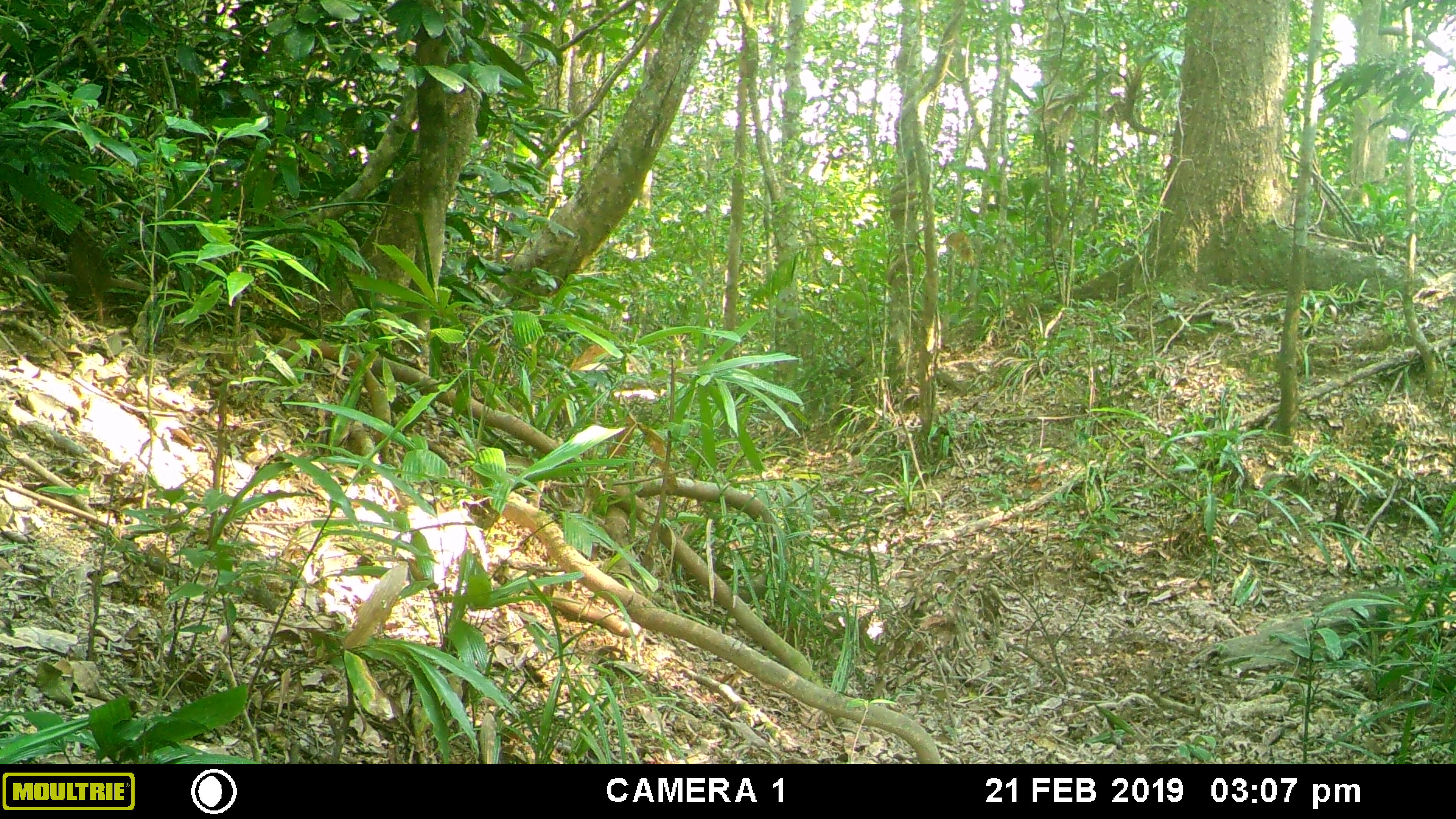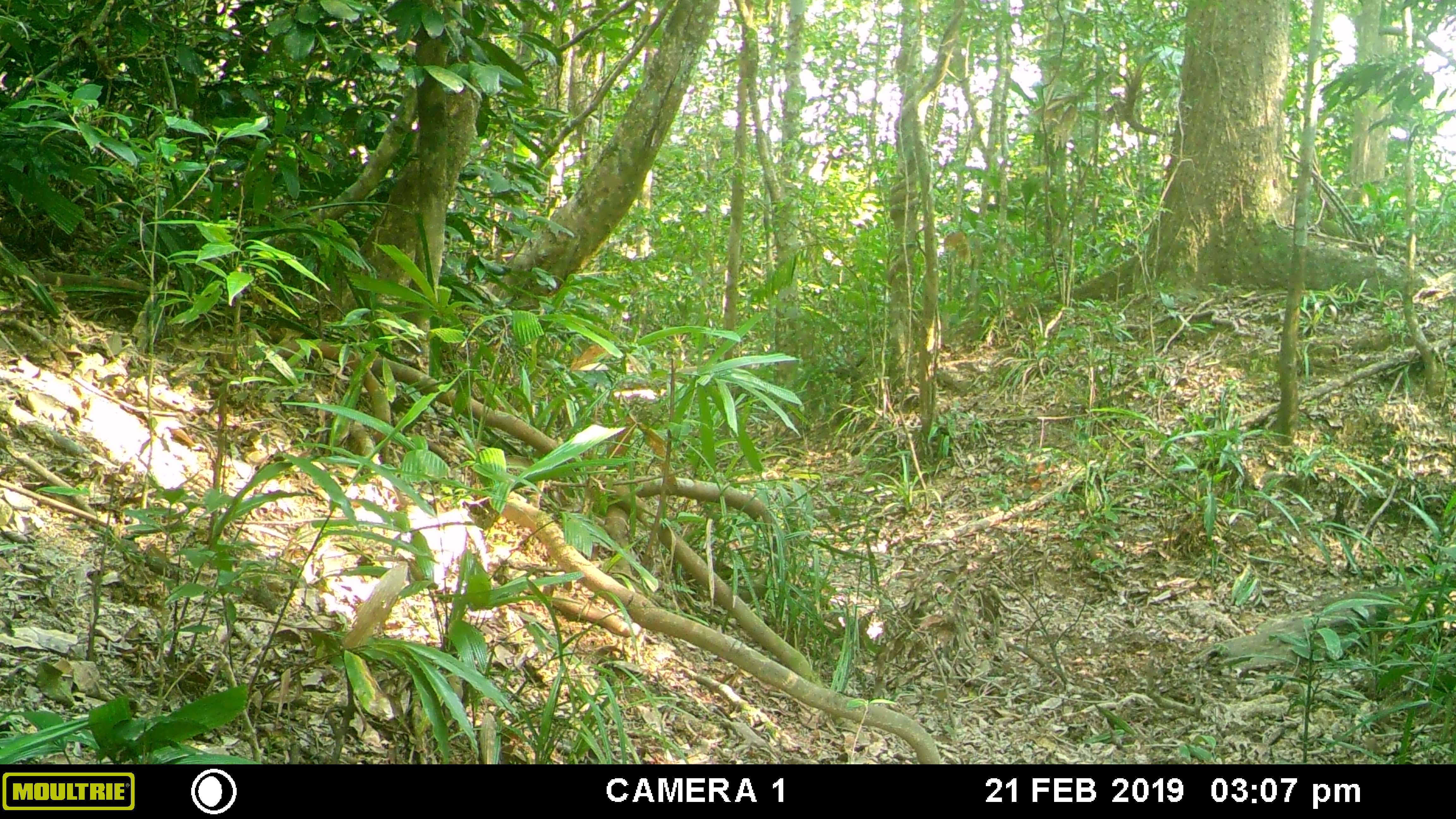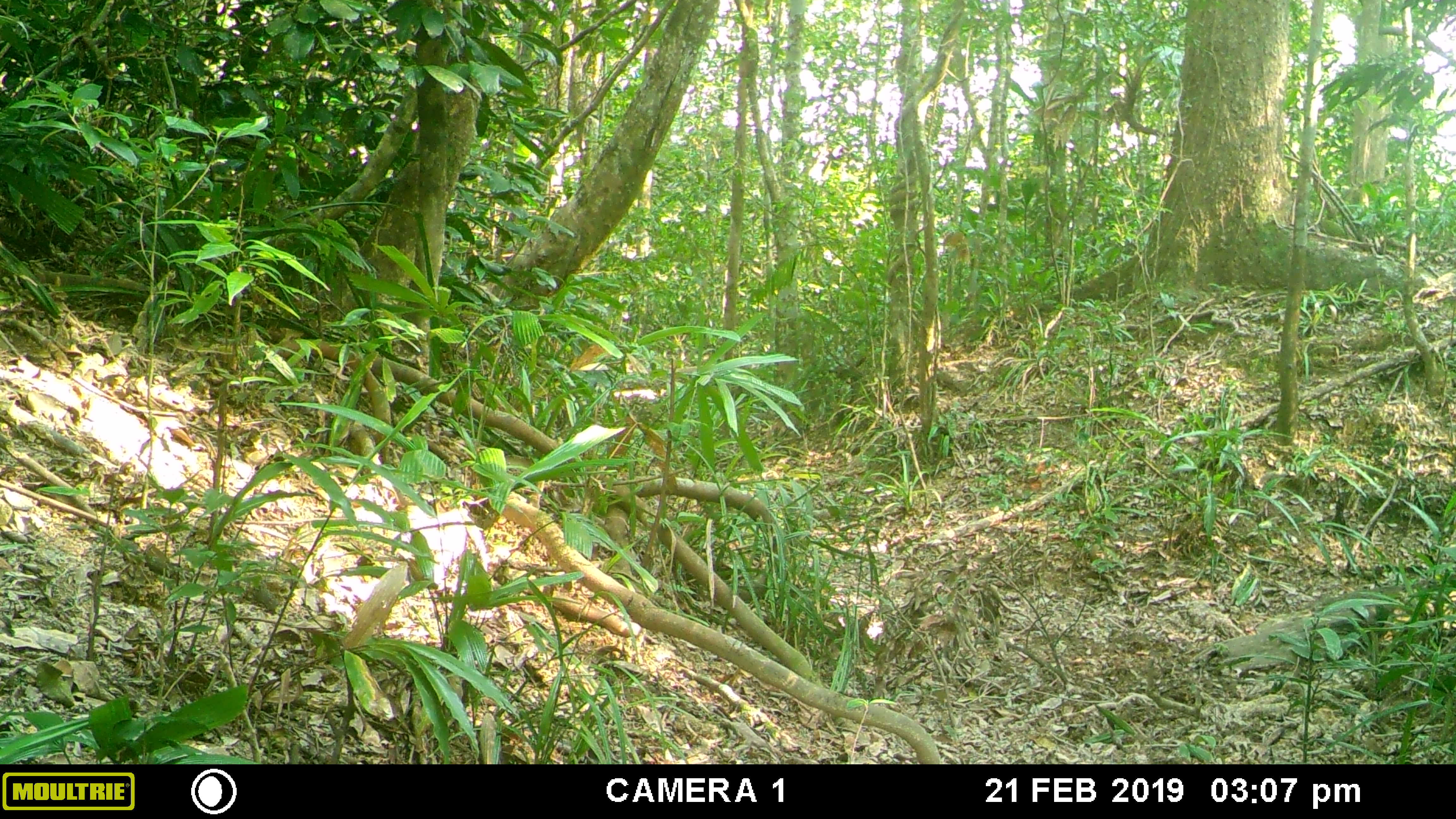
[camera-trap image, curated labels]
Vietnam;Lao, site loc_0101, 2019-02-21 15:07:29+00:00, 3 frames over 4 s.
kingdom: Animalia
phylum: Chordata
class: Mammalia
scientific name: Mammalia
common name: mammal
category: unidentified small mammal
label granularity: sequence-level